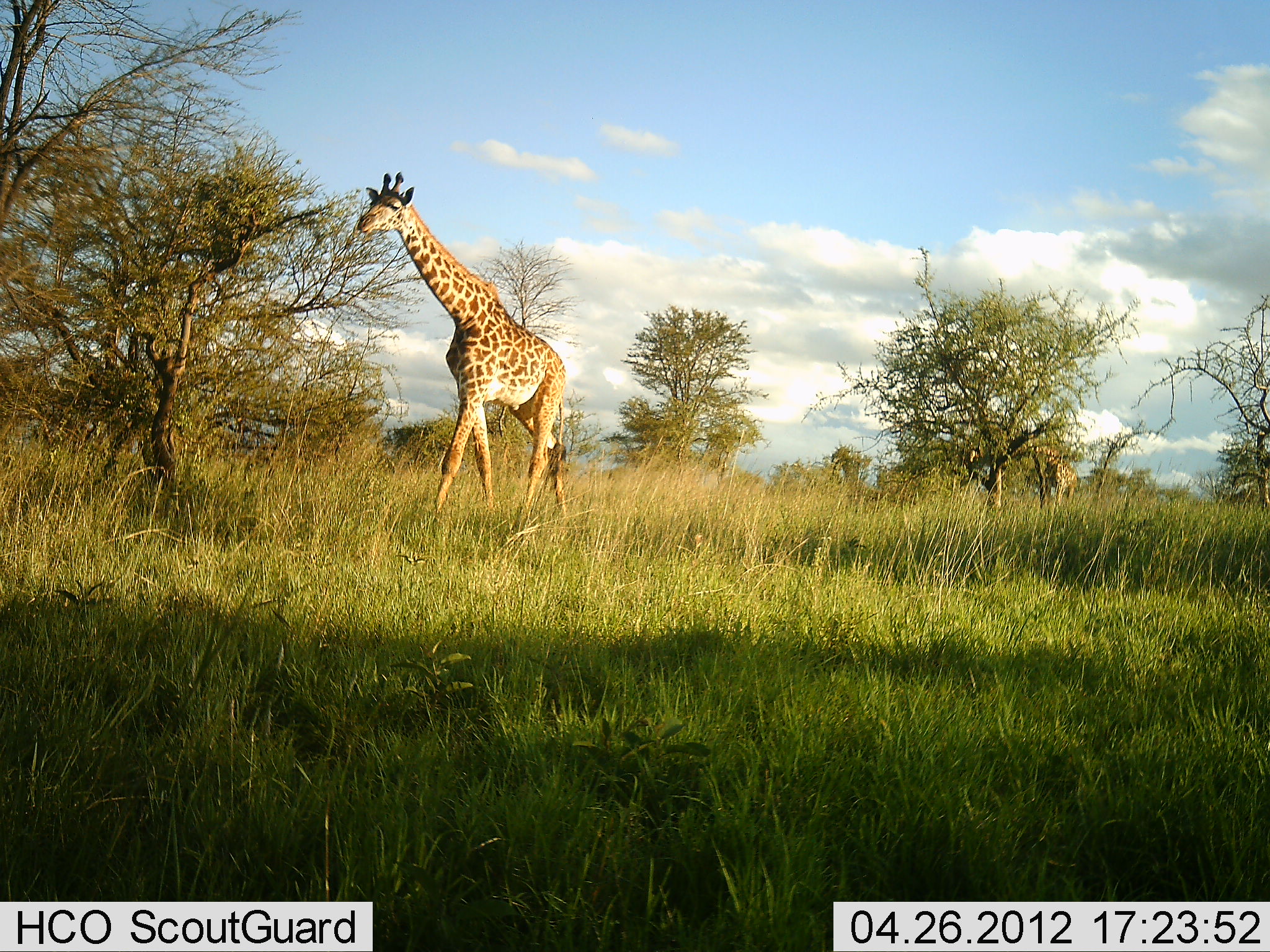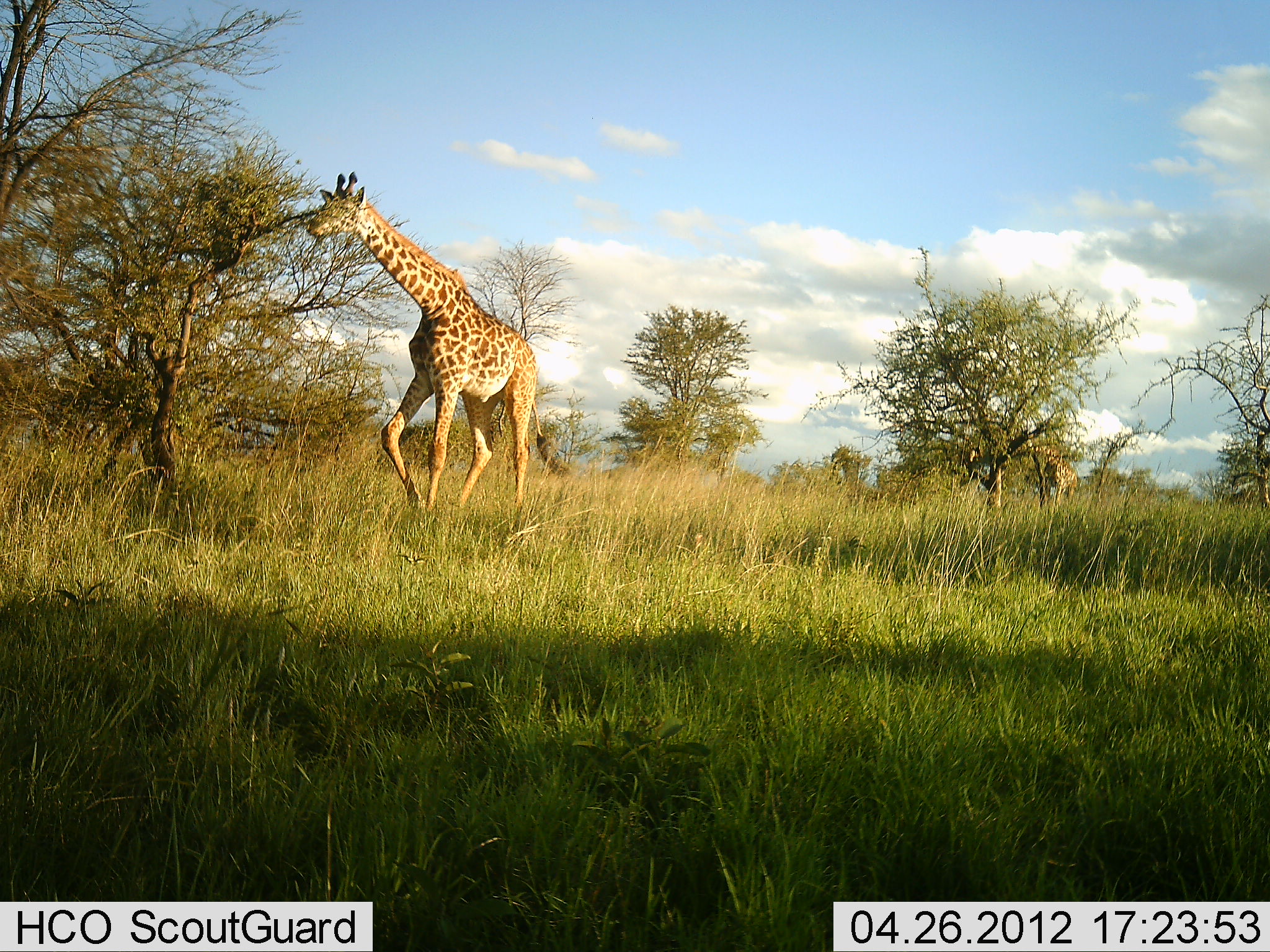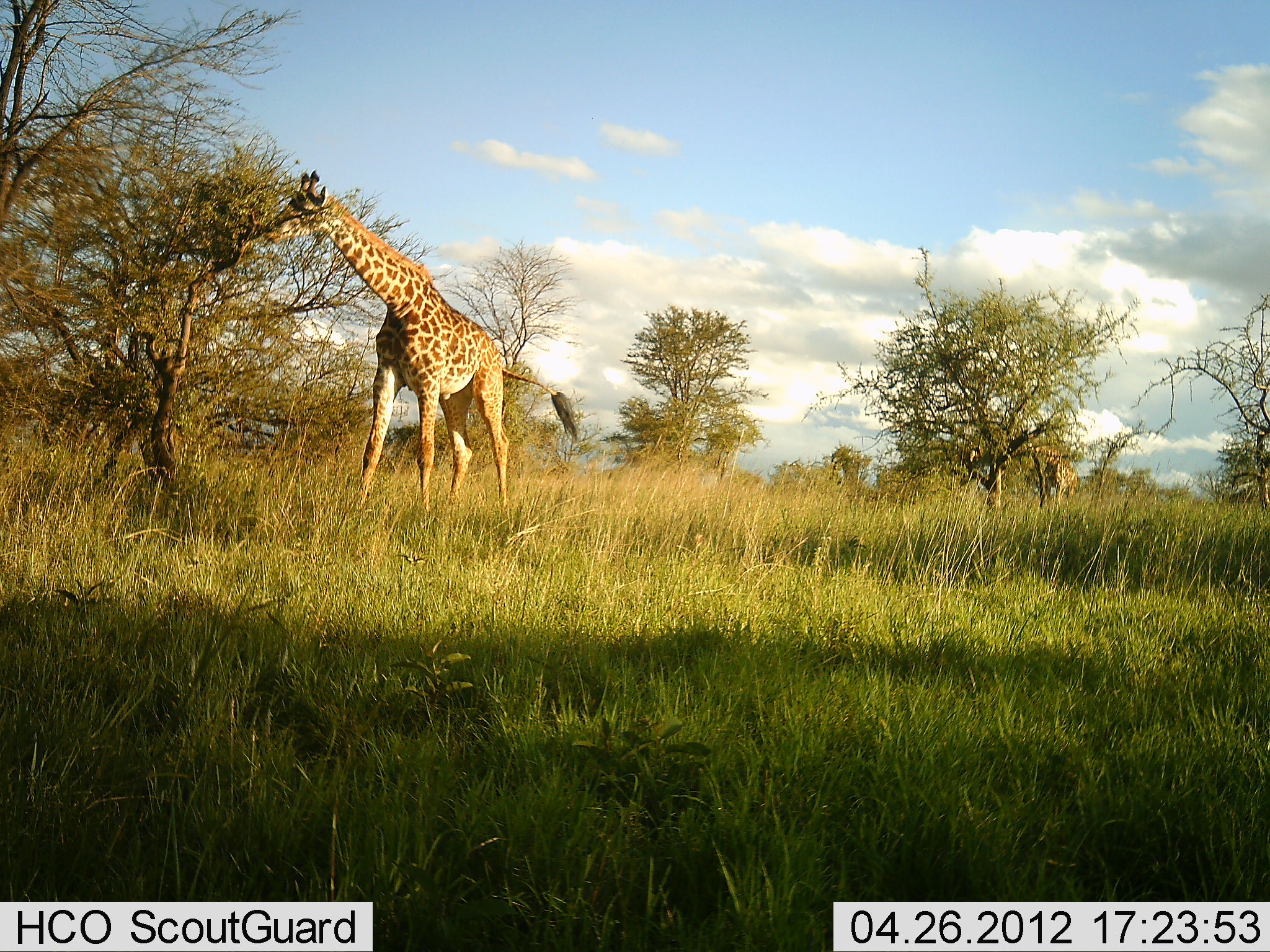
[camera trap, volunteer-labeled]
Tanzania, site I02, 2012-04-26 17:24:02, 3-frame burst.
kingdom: Animalia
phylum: Chordata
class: Mammalia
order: Artiodactyla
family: Giraffidae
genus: Giraffa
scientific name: Giraffa camelopardalis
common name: giraffe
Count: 1.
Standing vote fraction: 23%.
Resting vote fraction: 0%.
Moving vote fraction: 48%.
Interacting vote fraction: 0%.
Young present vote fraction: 0%.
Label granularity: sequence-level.